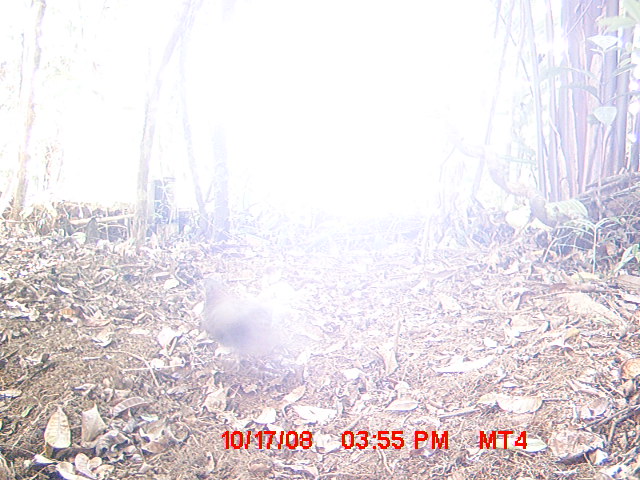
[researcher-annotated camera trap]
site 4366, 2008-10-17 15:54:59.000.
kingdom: Animalia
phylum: Chordata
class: Aves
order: Columbiformes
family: Columbidae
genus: Streptopelia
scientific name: Streptopelia picturata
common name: madagascar turtle-dove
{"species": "Streptopelia picturata (madagascar turtle-dove)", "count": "1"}